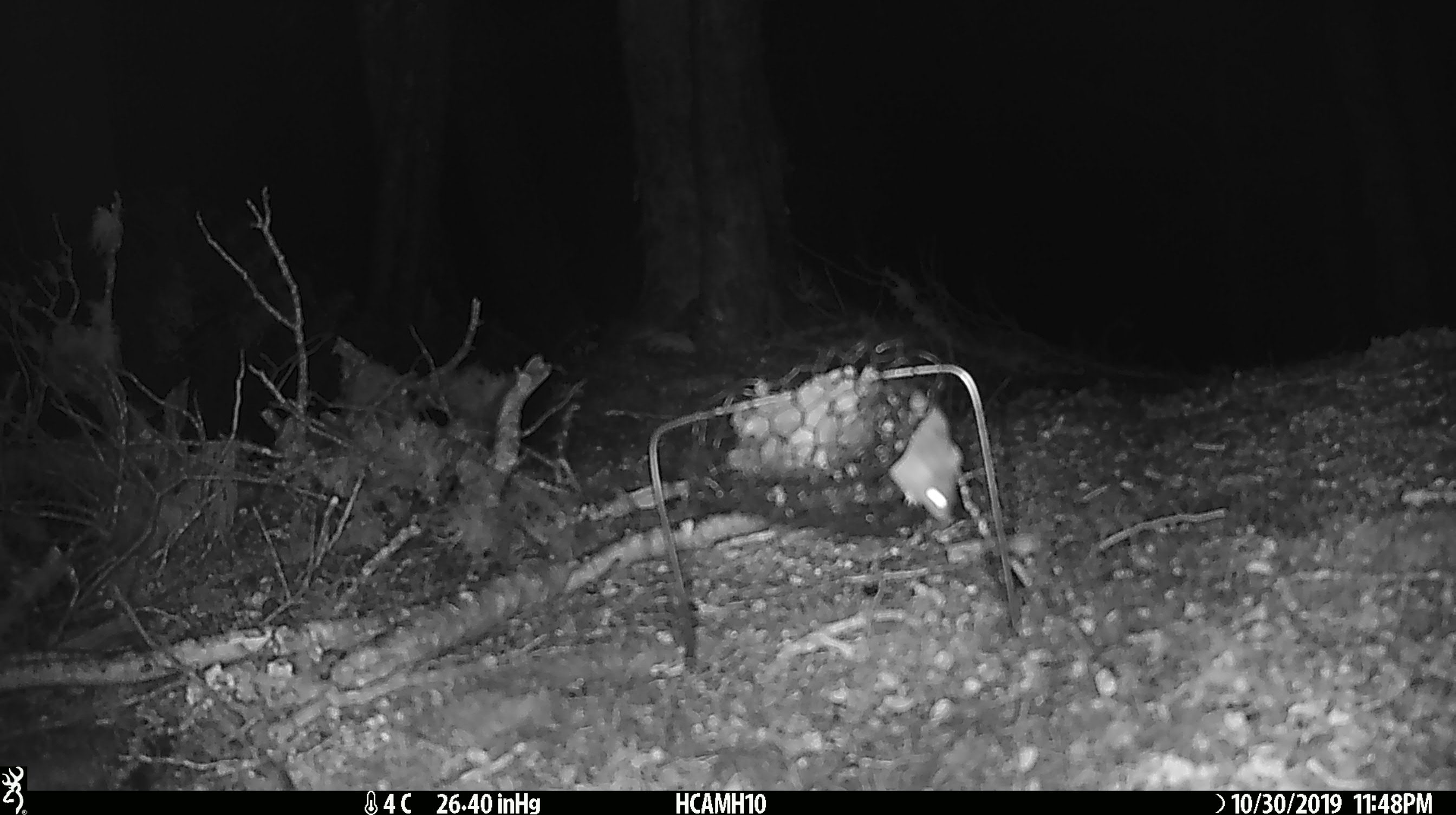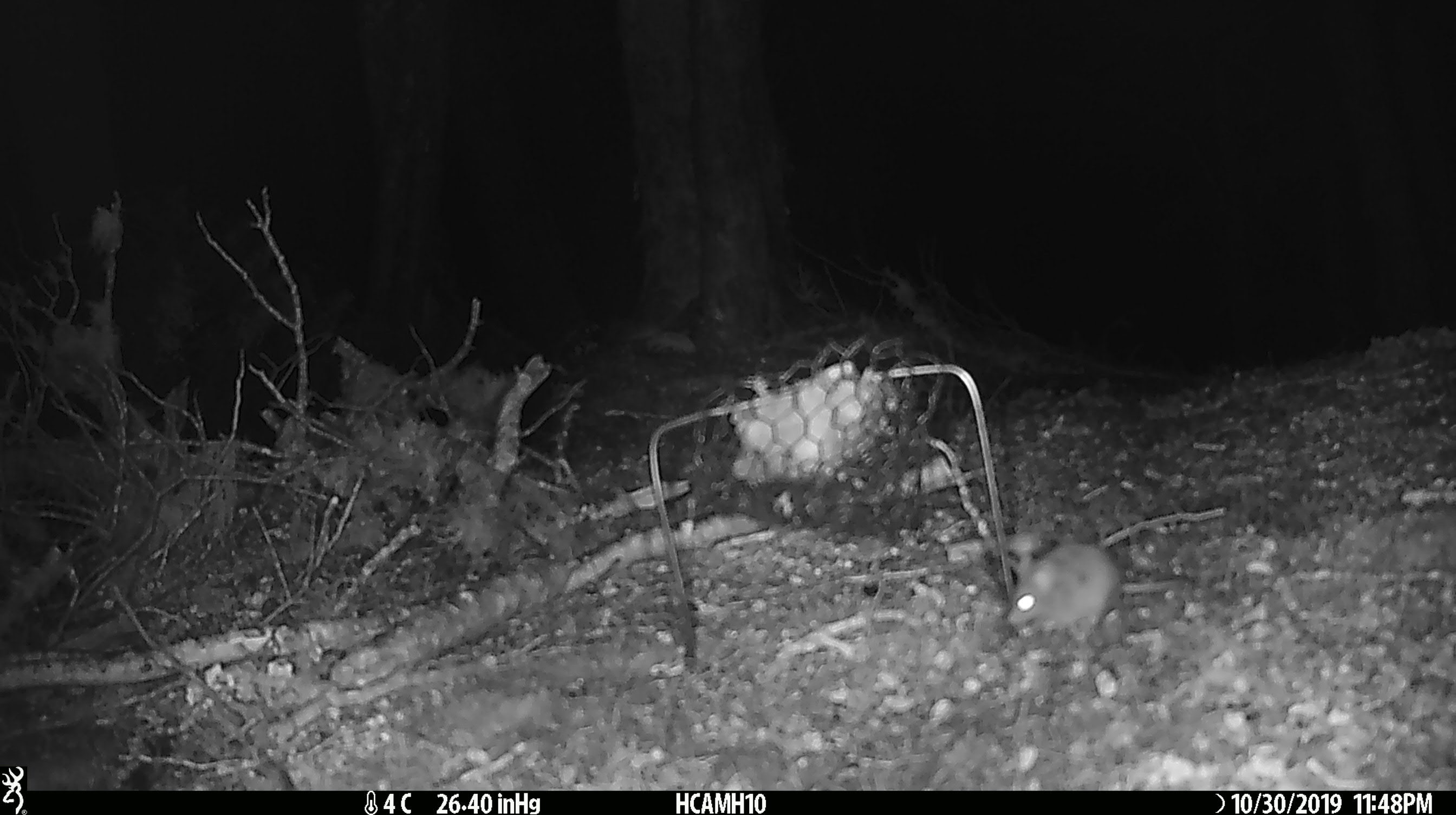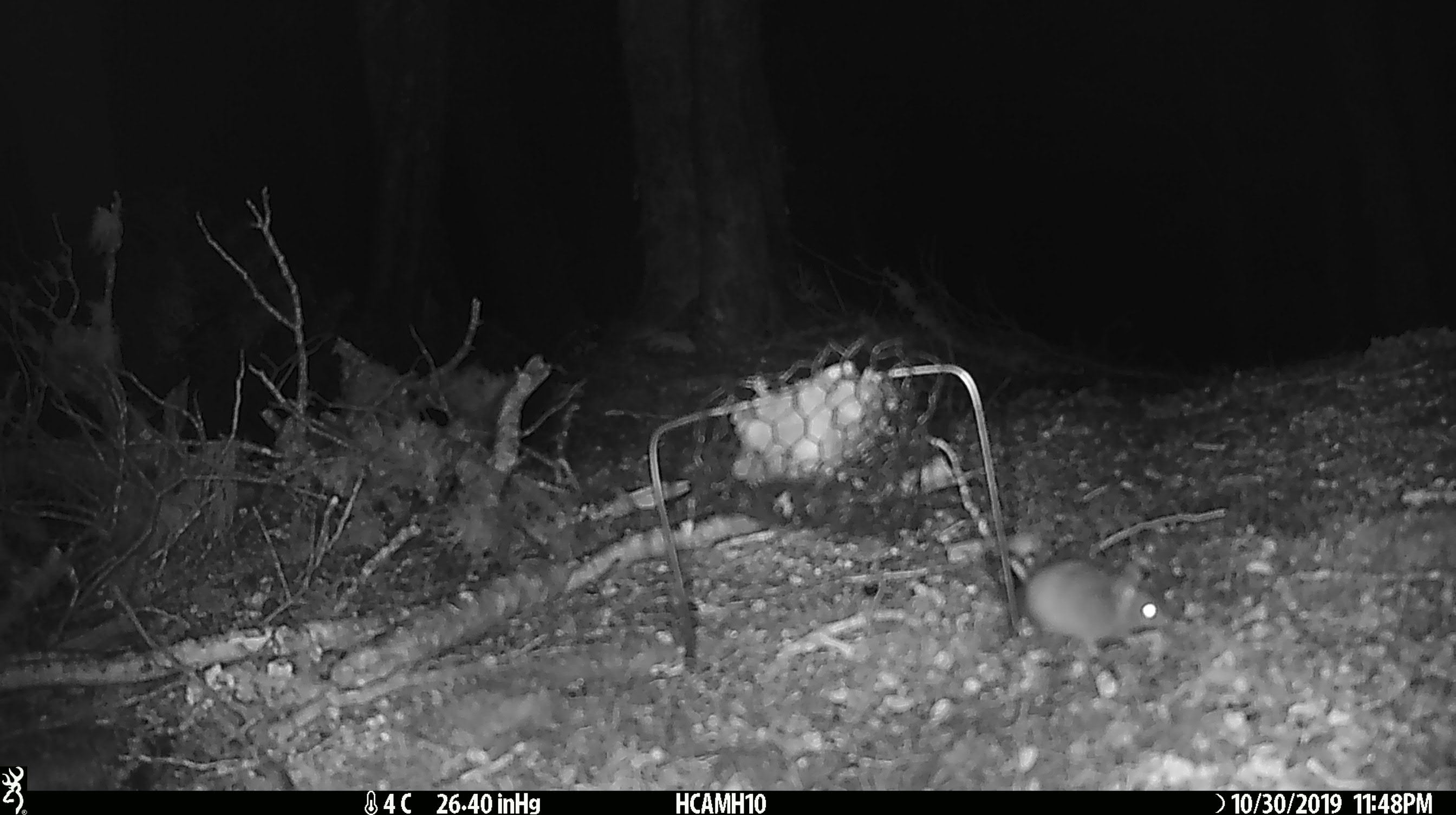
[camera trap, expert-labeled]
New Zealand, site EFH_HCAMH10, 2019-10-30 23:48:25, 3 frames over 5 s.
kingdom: Animalia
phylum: Chordata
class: Mammalia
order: Rodentia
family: Muridae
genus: Mus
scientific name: Mus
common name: mouse